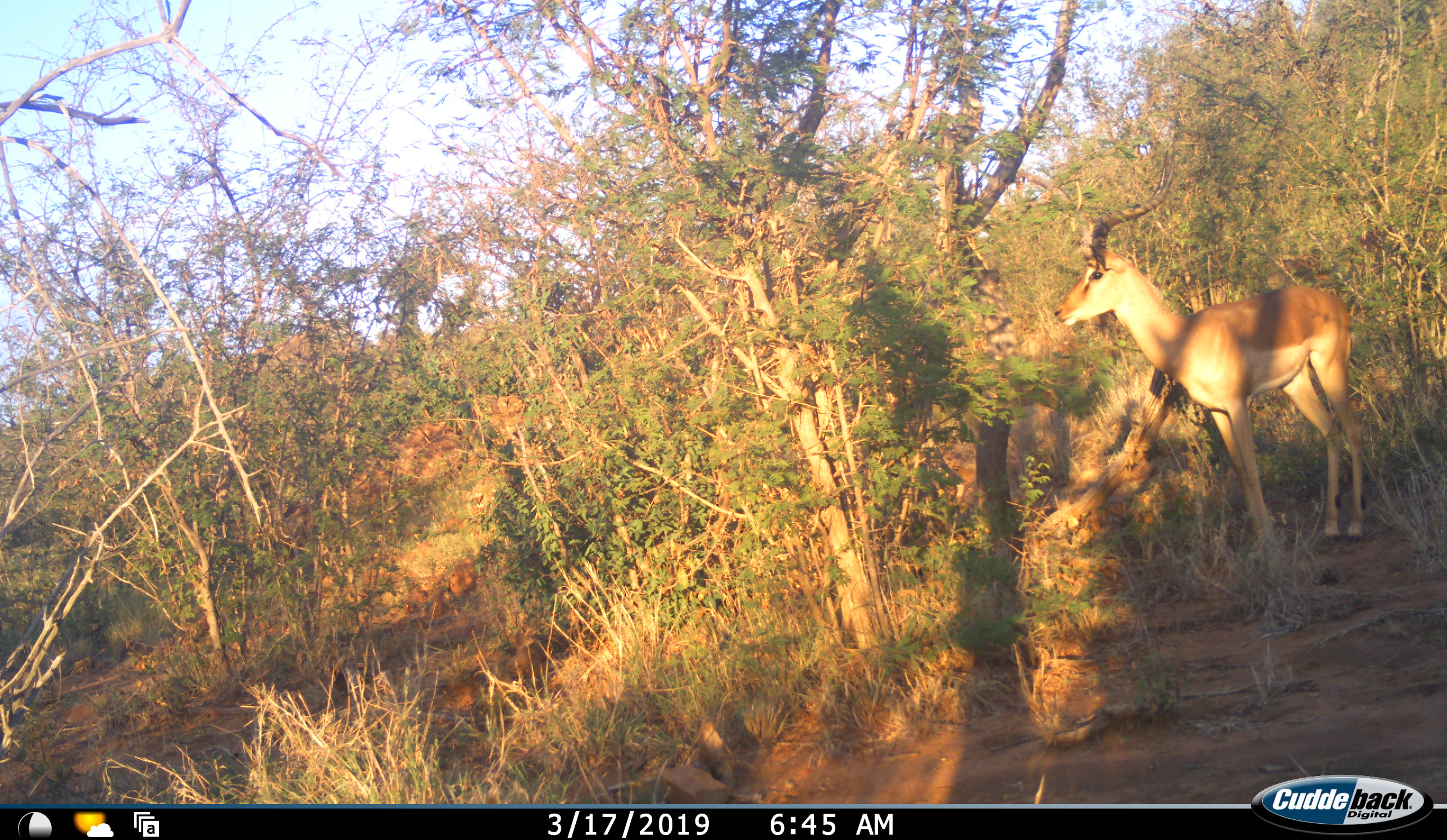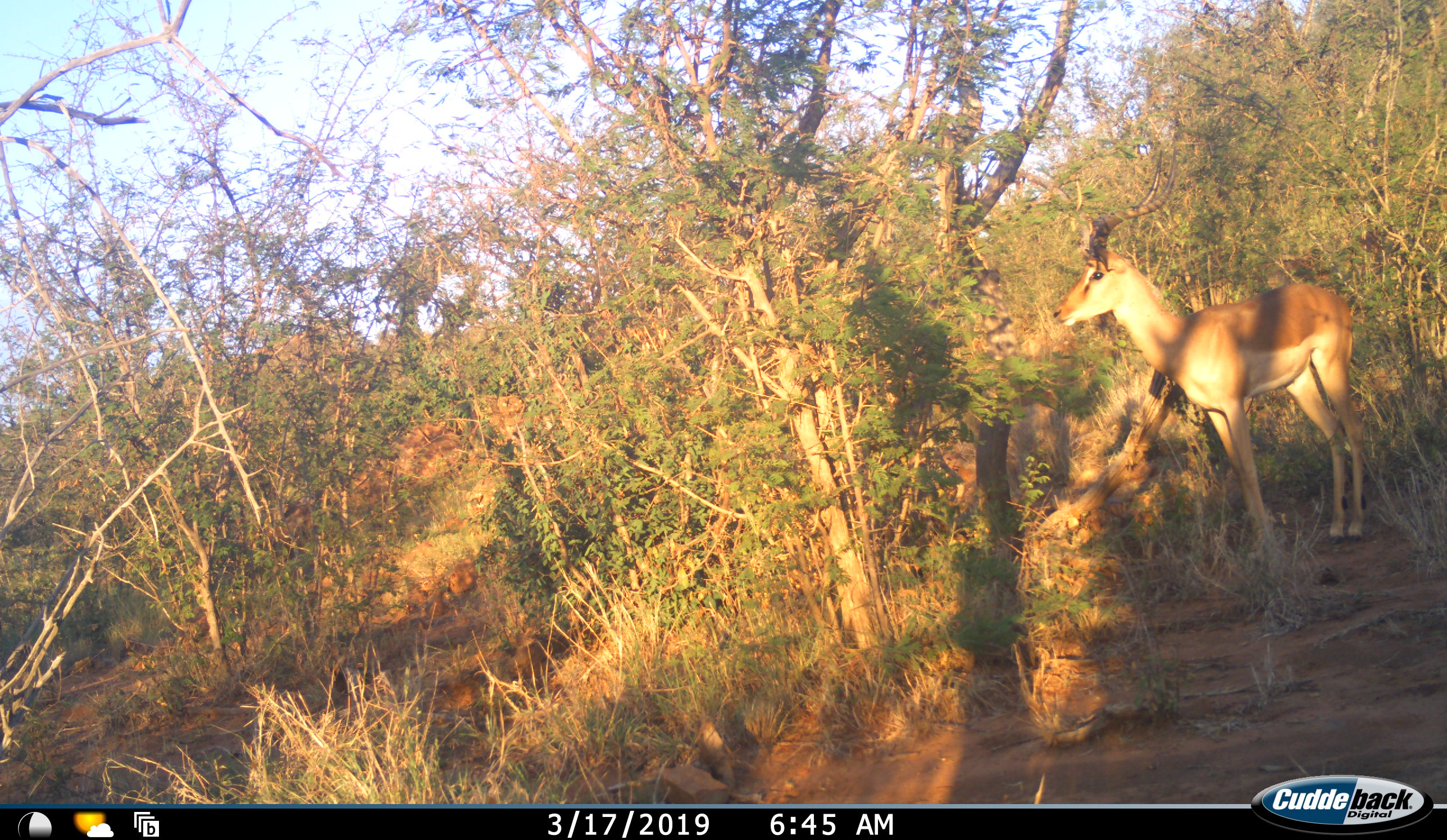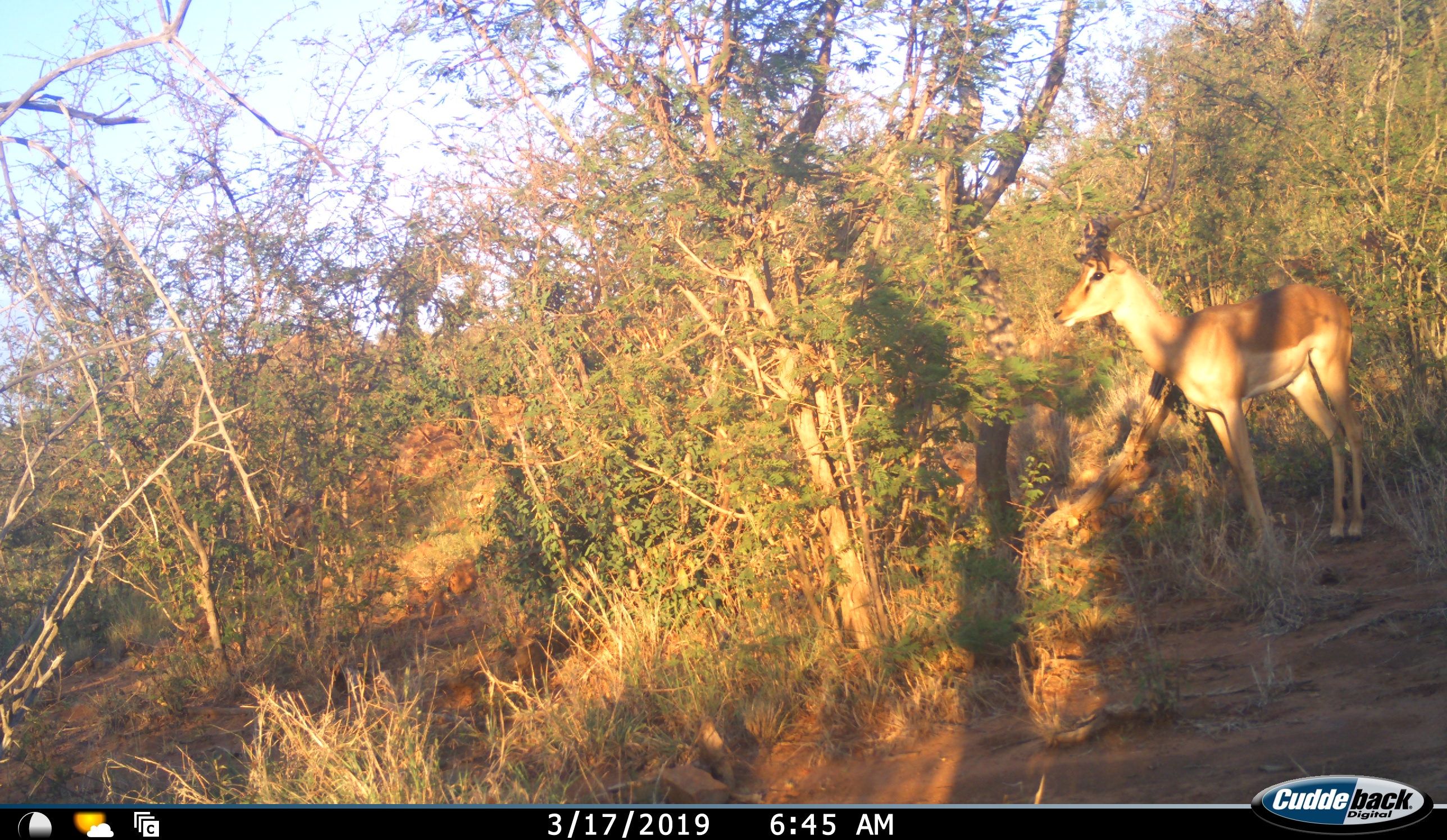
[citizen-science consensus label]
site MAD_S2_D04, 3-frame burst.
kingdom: Animalia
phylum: Chordata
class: Mammalia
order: Artiodactyla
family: Bovidae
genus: Aepyceros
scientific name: Aepyceros melampus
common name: impala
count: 1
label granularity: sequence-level